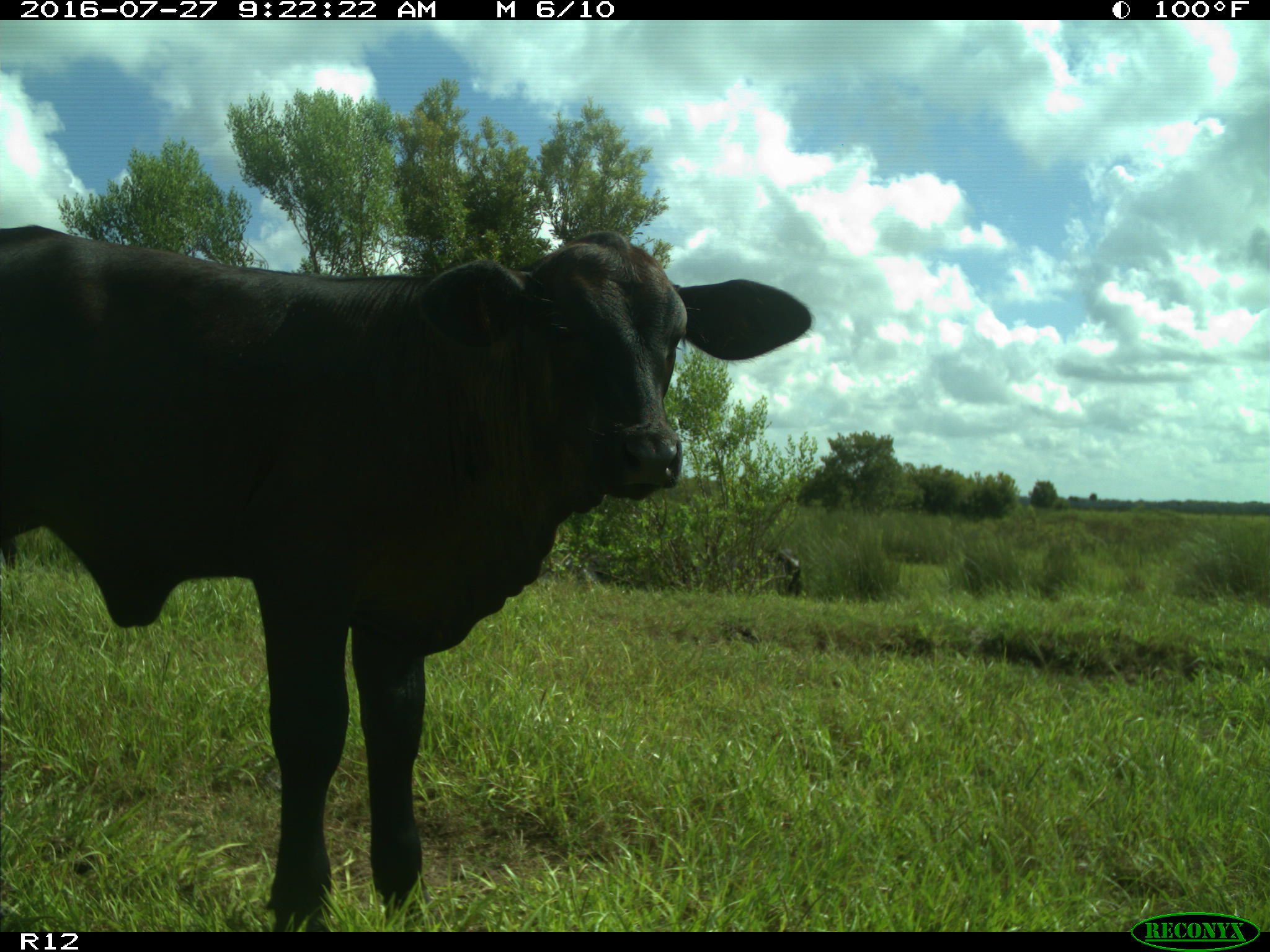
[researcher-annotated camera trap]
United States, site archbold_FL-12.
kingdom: Animalia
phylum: Chordata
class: Mammalia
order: Artiodactyla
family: Bovidae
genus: Bos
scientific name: Bos taurus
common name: domestic cow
Bos taurus (domestic cow).